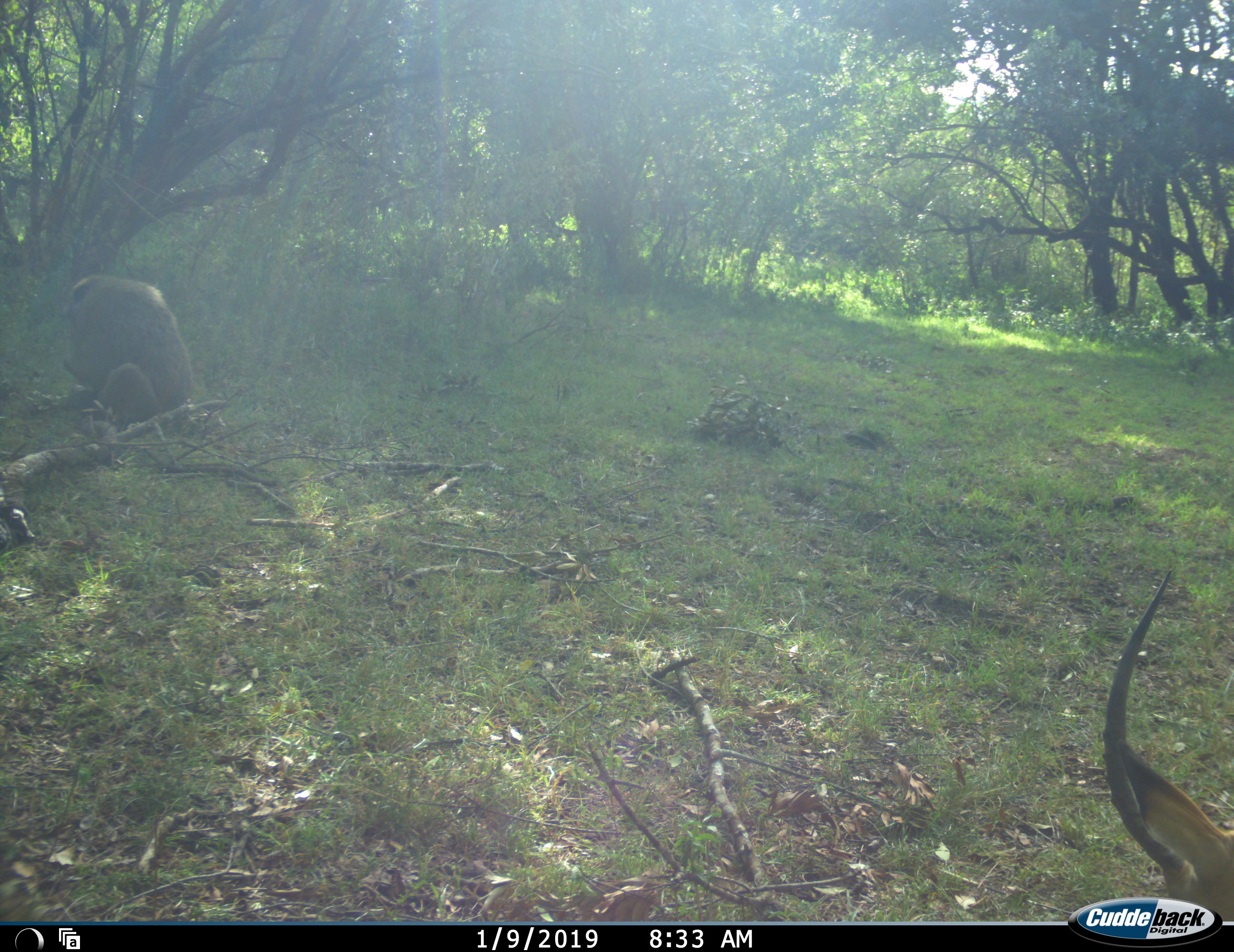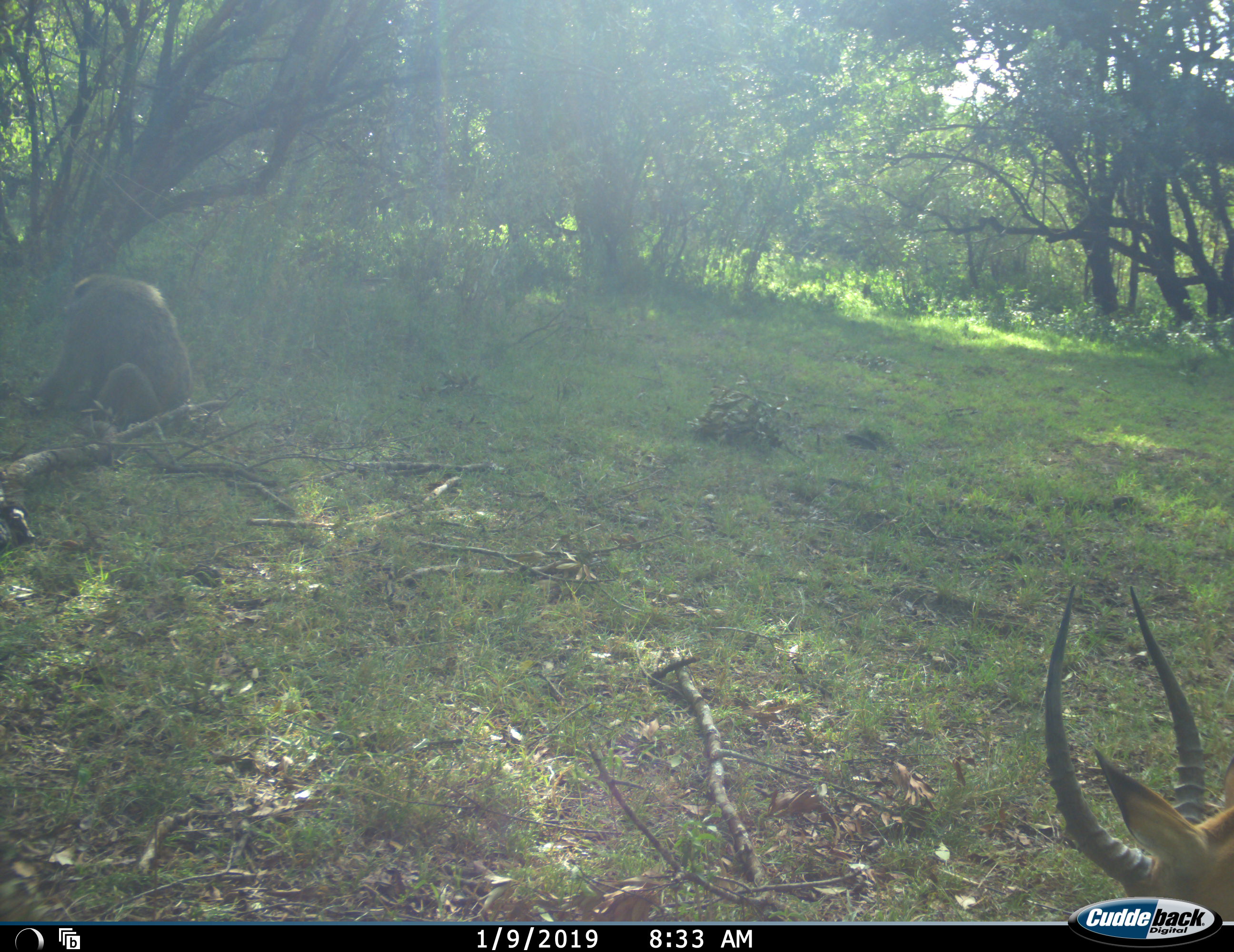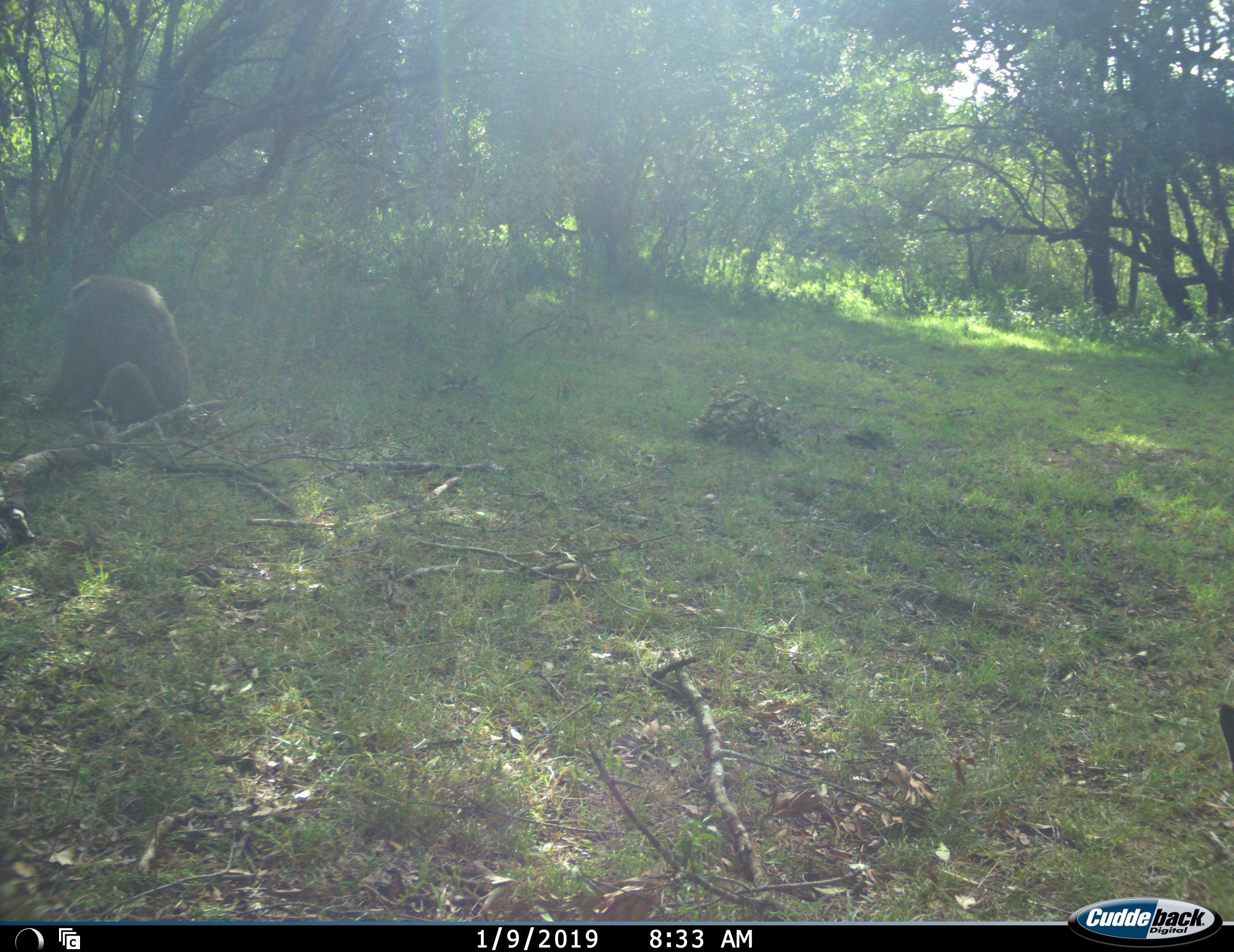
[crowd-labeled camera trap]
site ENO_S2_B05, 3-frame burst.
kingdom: Animalia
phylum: Chordata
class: Mammalia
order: Primates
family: Cercopithecidae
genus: Papio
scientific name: Papio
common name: baboon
Baboon (Papio), count 1. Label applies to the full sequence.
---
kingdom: Animalia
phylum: Chordata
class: Mammalia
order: Artiodactyla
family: Bovidae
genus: Aepyceros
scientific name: Aepyceros melampus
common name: impala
Impala (Aepyceros melampus), count 1. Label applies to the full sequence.